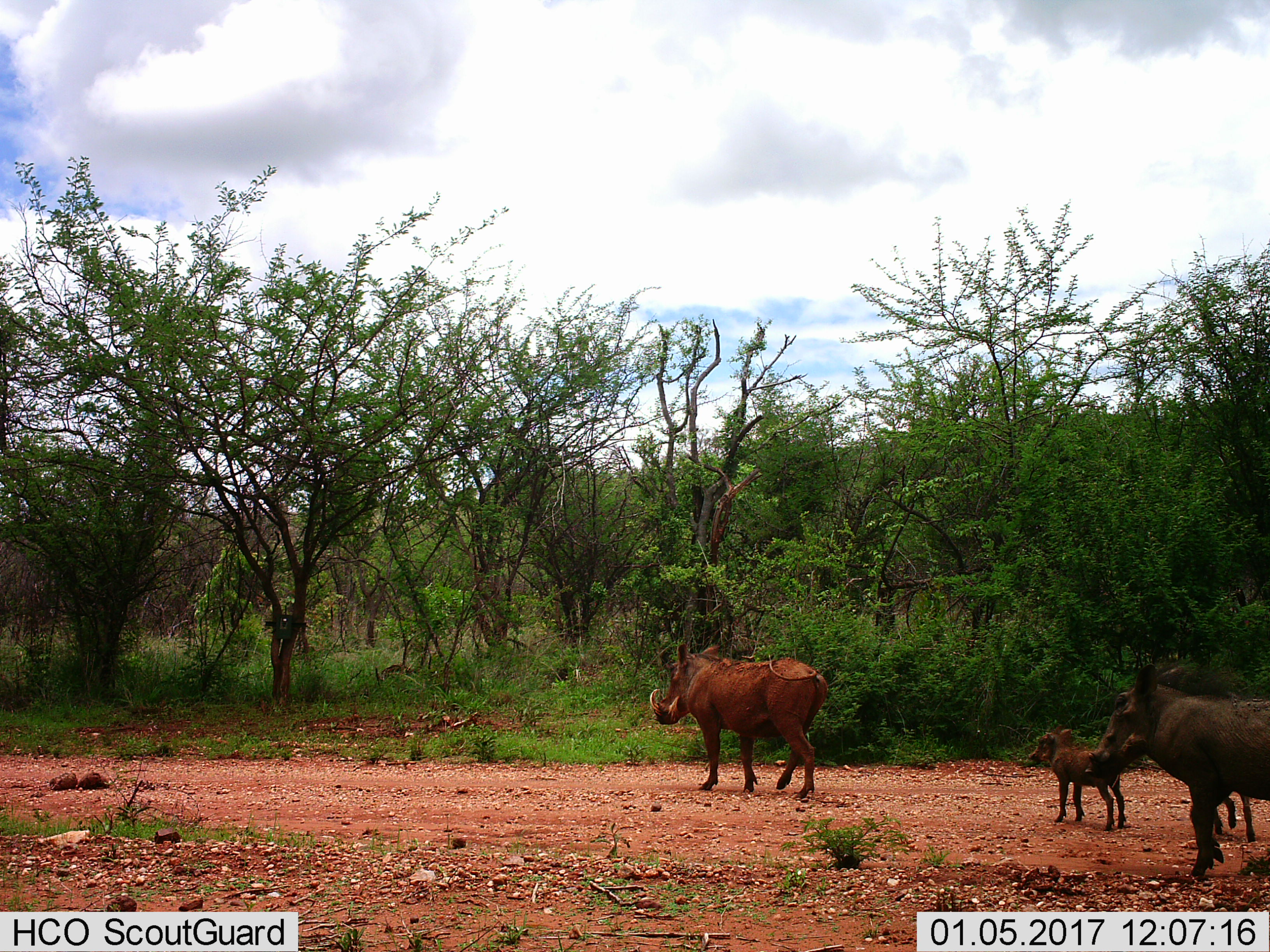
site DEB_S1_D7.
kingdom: Animalia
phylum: Chordata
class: Mammalia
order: Artiodactyla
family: Suidae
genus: Phacochoerus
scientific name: Phacochoerus africanus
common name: warthog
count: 4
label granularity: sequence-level